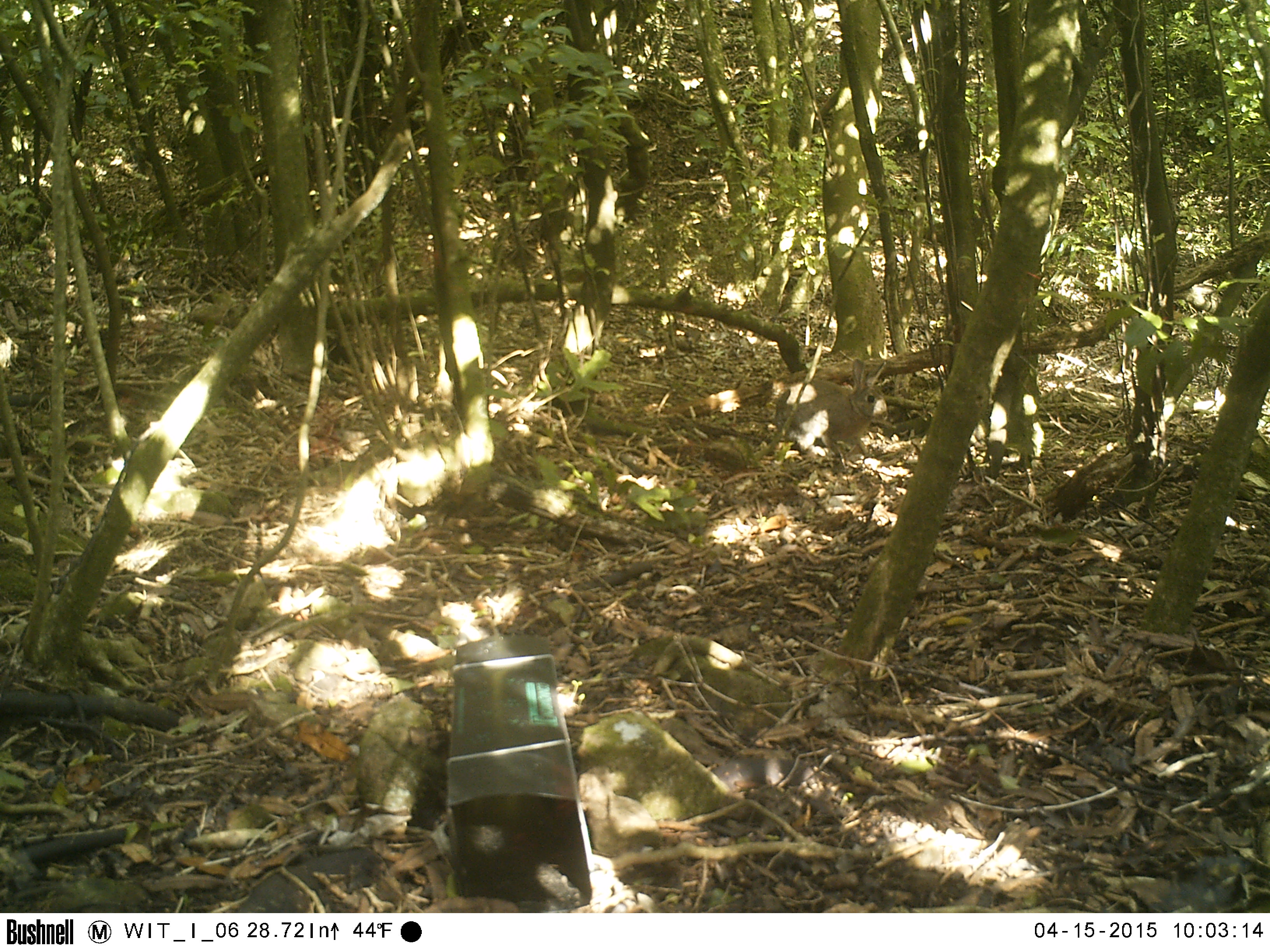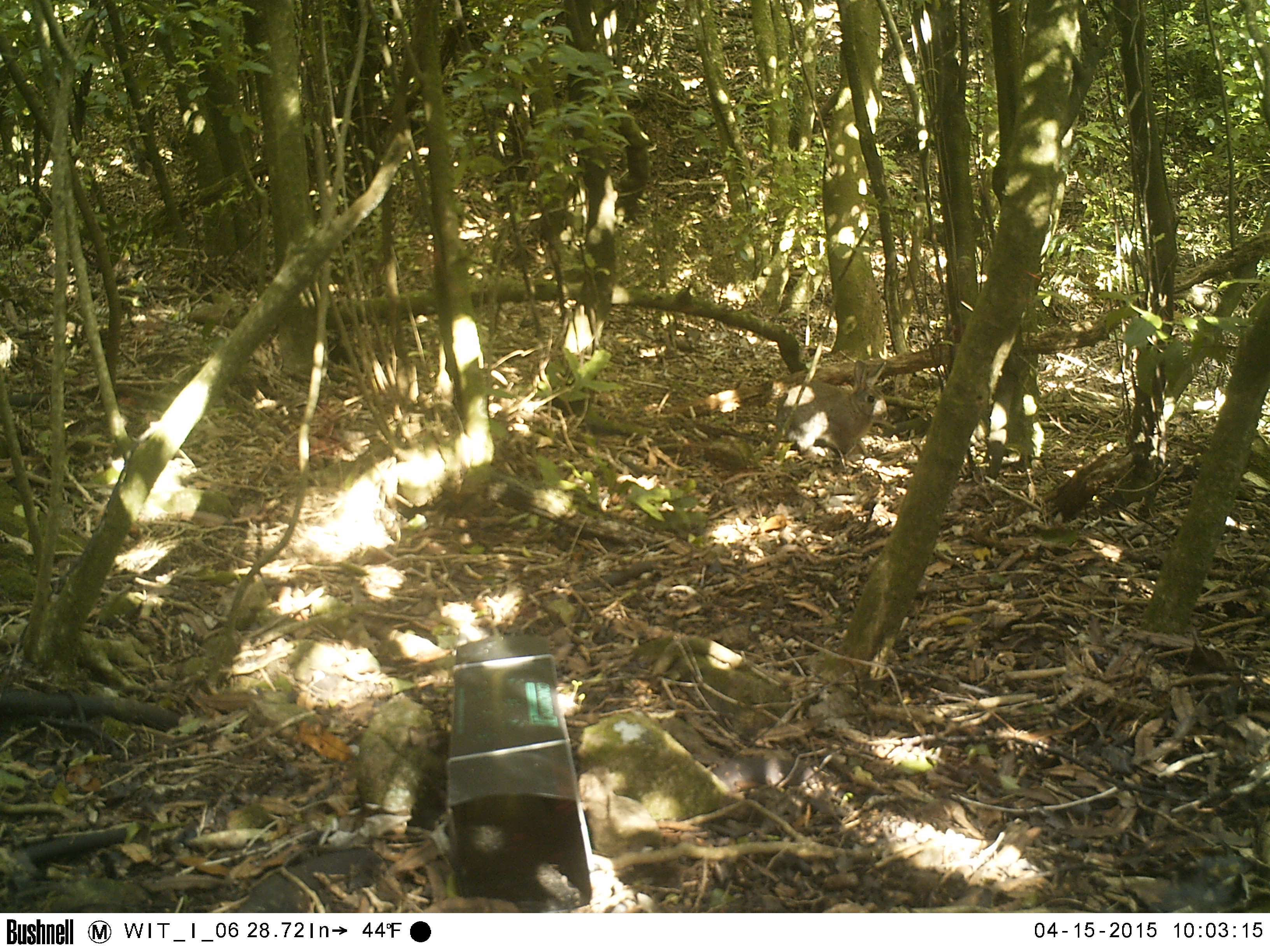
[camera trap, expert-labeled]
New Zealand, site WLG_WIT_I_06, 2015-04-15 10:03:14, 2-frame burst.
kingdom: Animalia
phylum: Chordata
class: Mammalia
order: Lagomorpha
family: Leporidae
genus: Oryctolagus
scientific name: Oryctolagus cuniculus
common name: european rabbit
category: rabbit